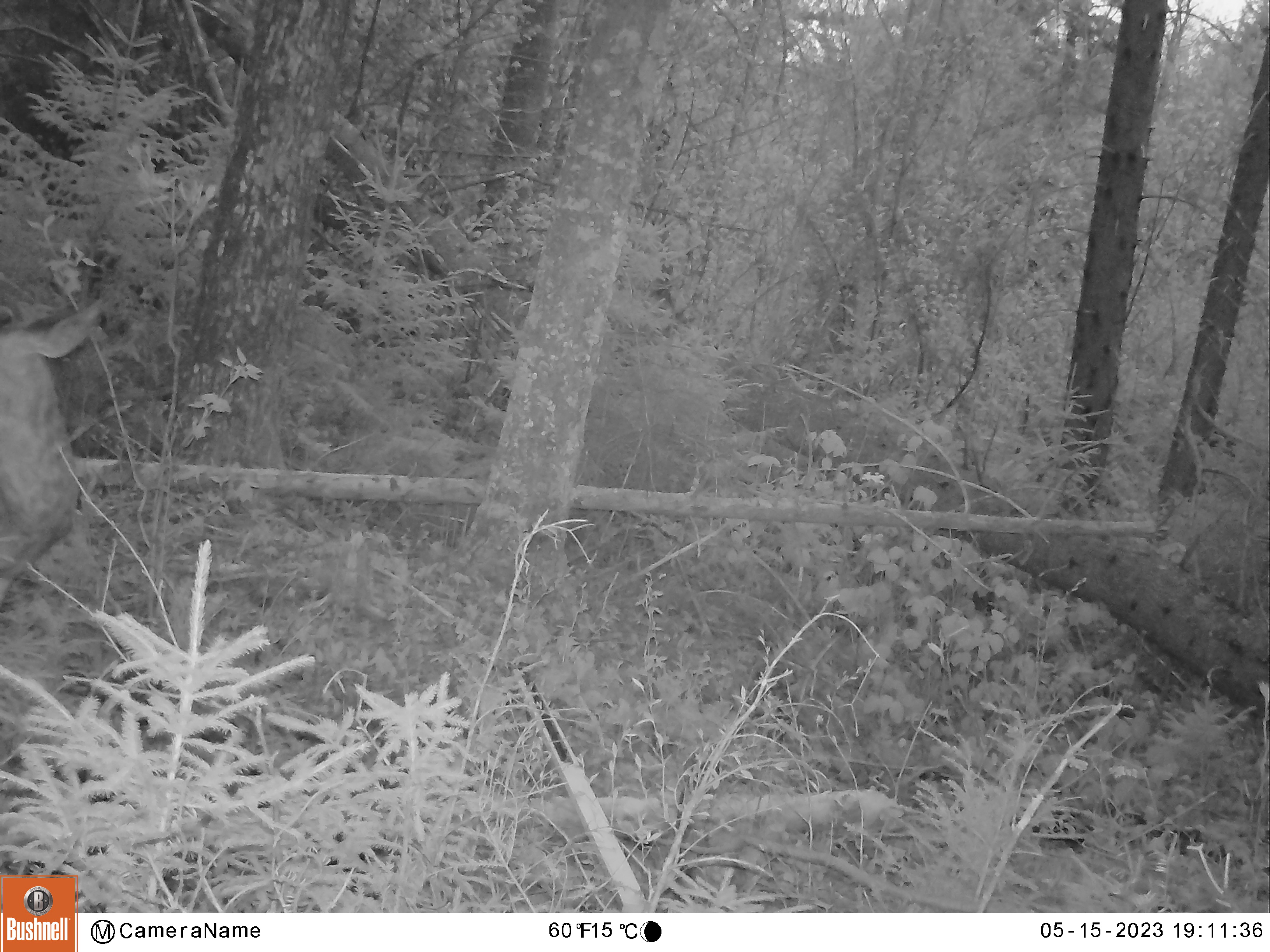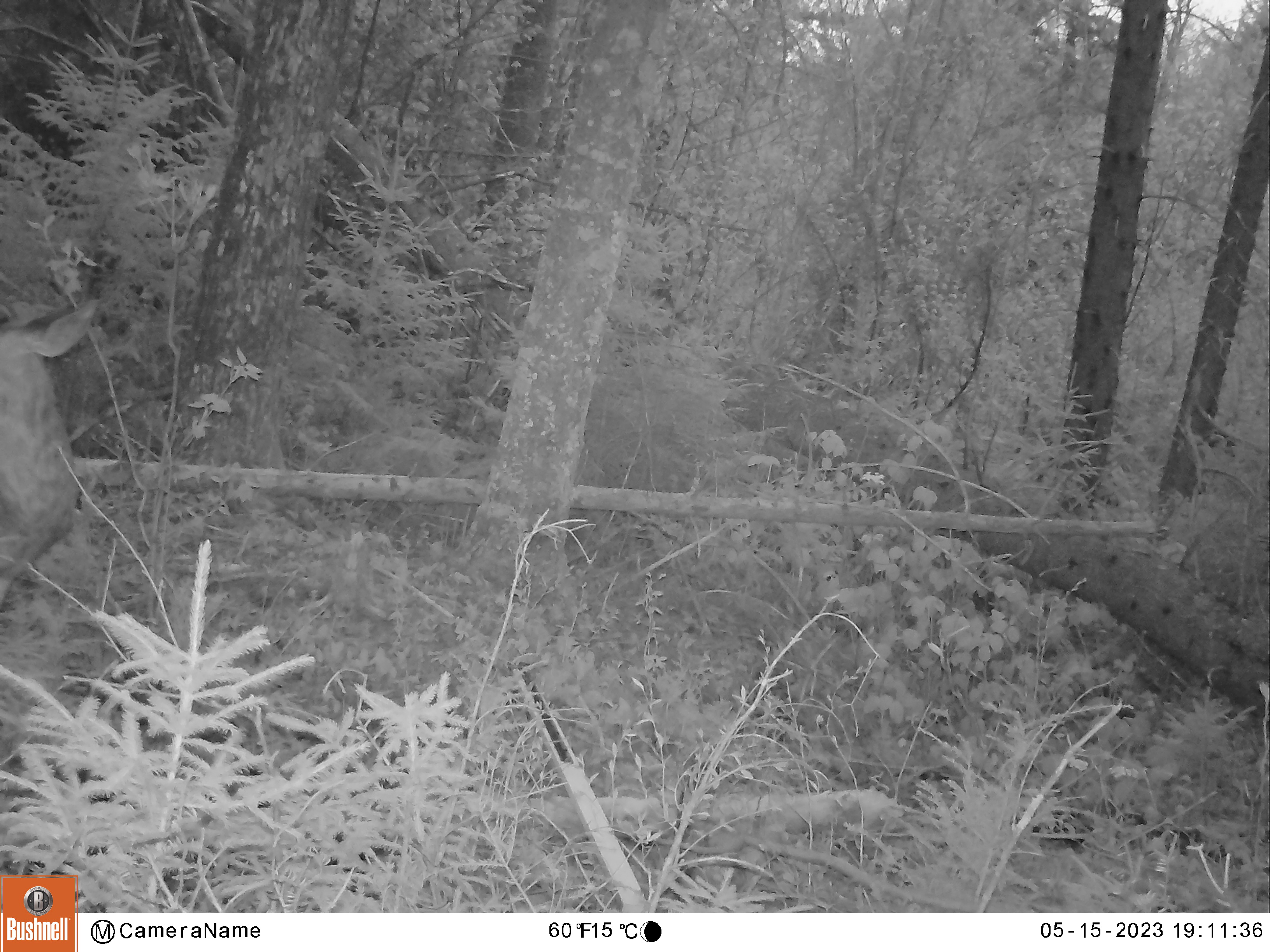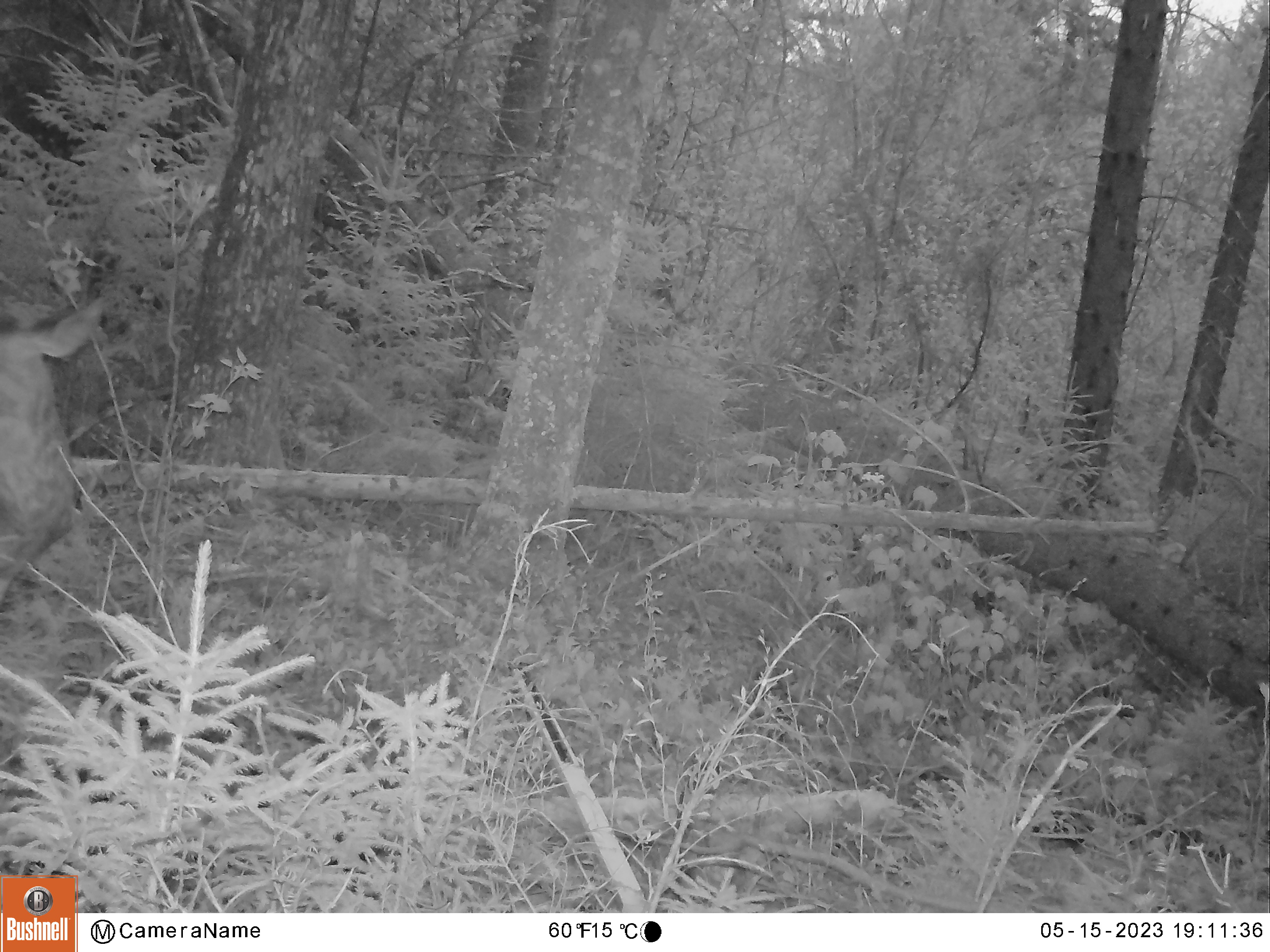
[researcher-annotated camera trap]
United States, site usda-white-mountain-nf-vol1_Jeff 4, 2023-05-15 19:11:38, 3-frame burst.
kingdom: Animalia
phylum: Chordata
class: Mammalia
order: Artiodactyla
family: Cervidae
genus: Odocoileus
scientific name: Odocoileus virginianus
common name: white-tailed deer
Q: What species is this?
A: White-tailed deer (Odocoileus virginianus).